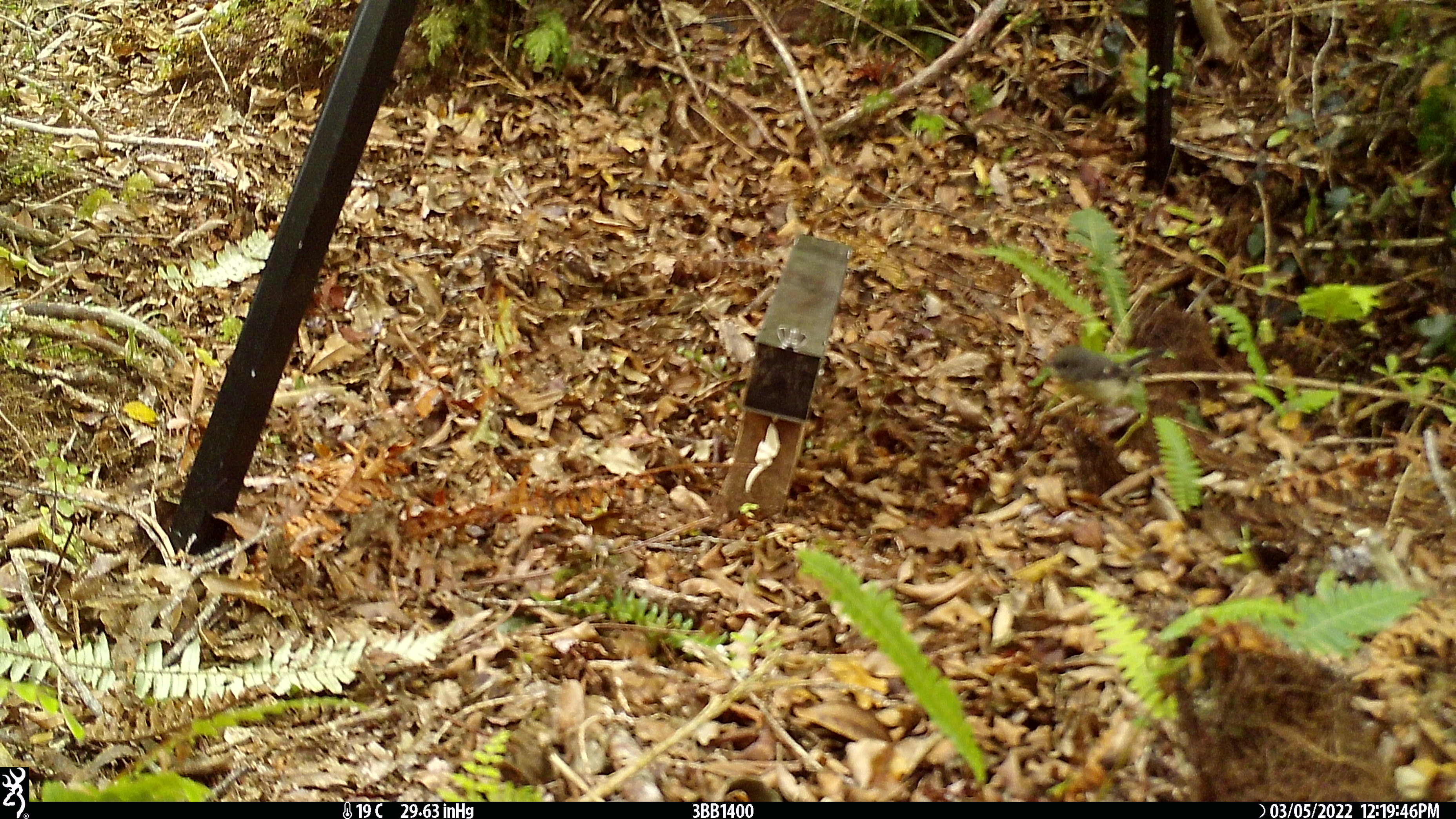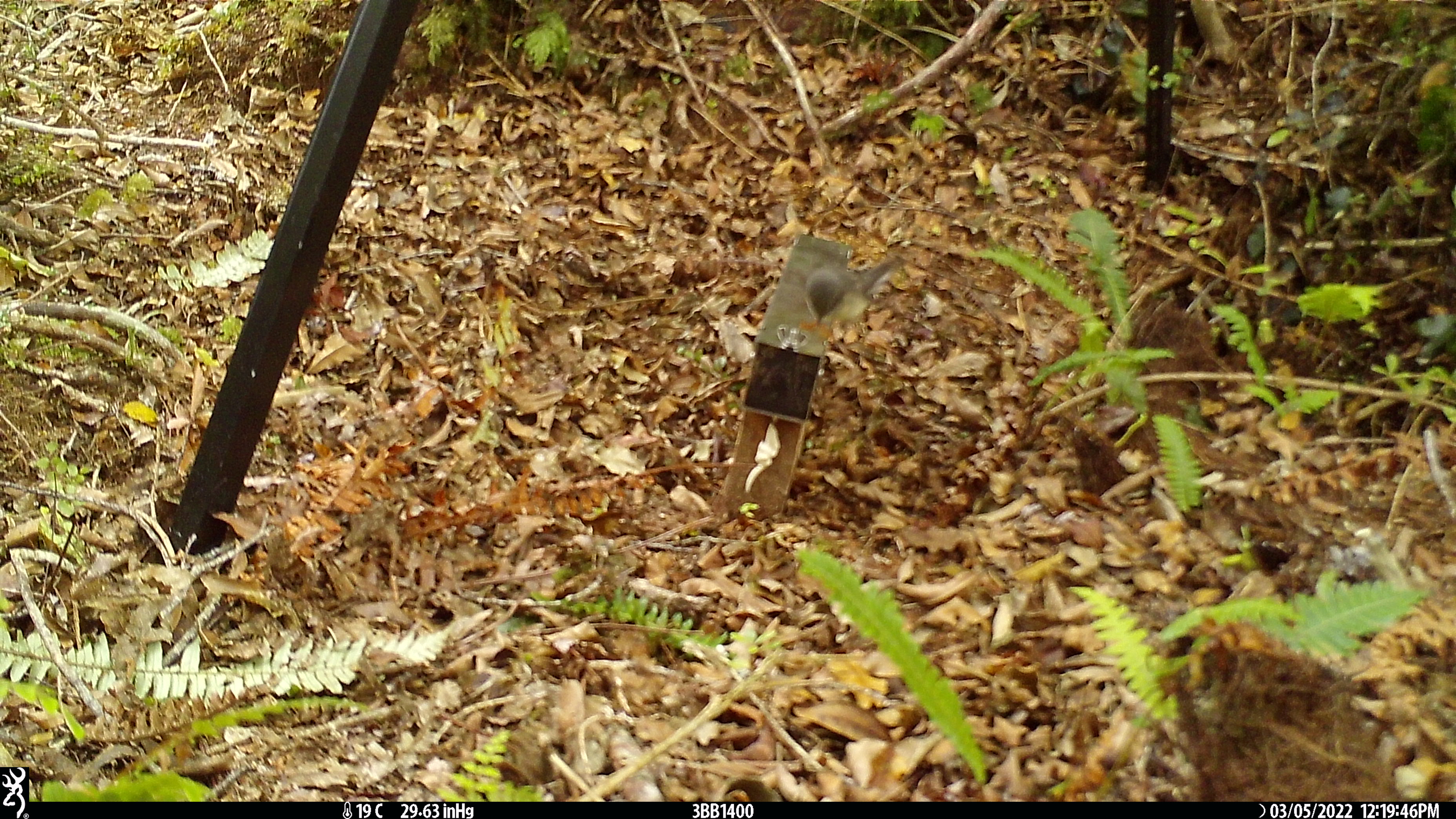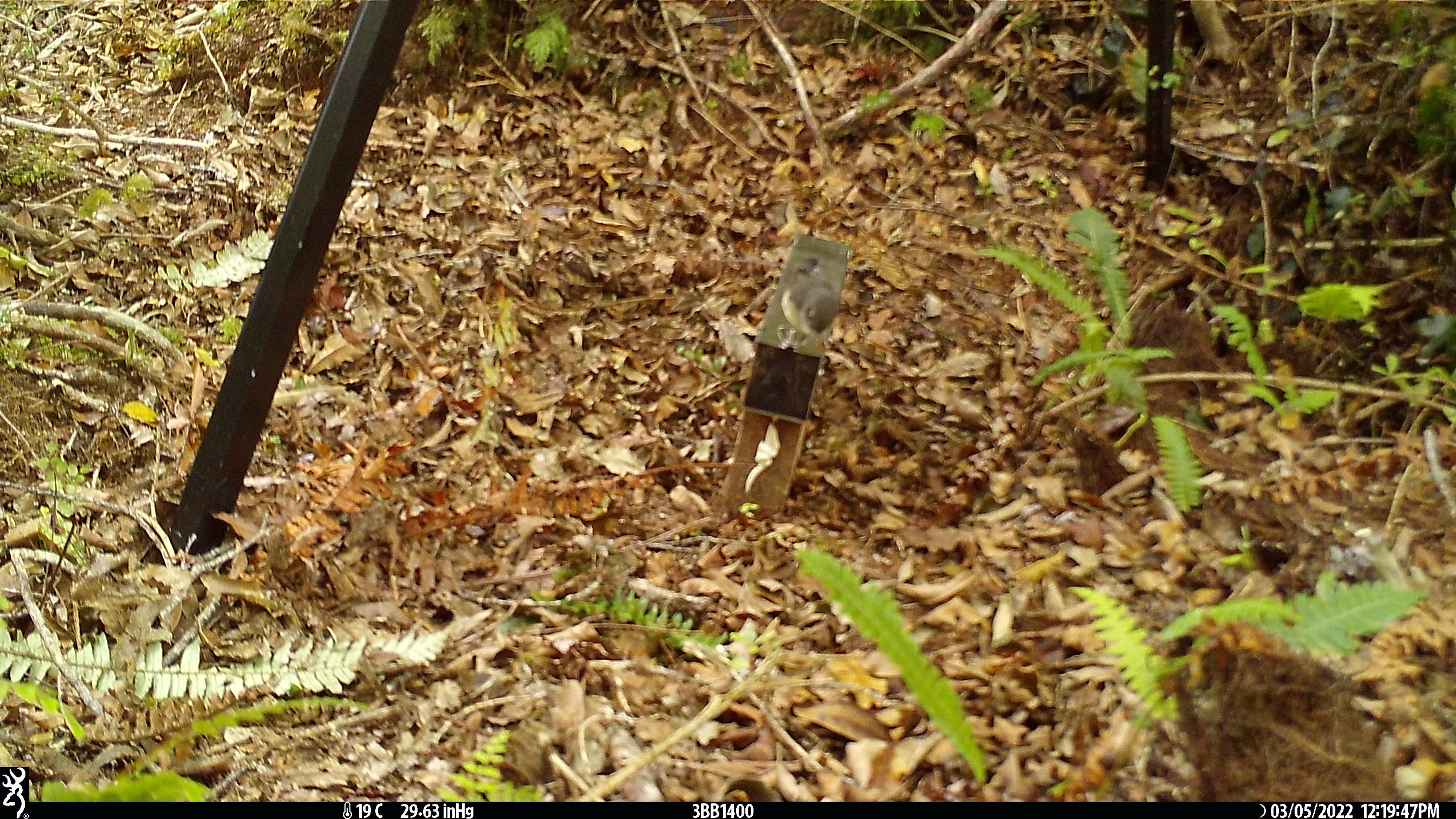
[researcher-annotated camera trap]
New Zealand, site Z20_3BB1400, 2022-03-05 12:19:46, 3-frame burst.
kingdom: Animalia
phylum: Chordata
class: Aves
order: Passeriformes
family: Petroicidae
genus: Petroica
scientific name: Petroica macrocephala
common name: tomtit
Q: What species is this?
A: Tomtit (Petroica macrocephala).